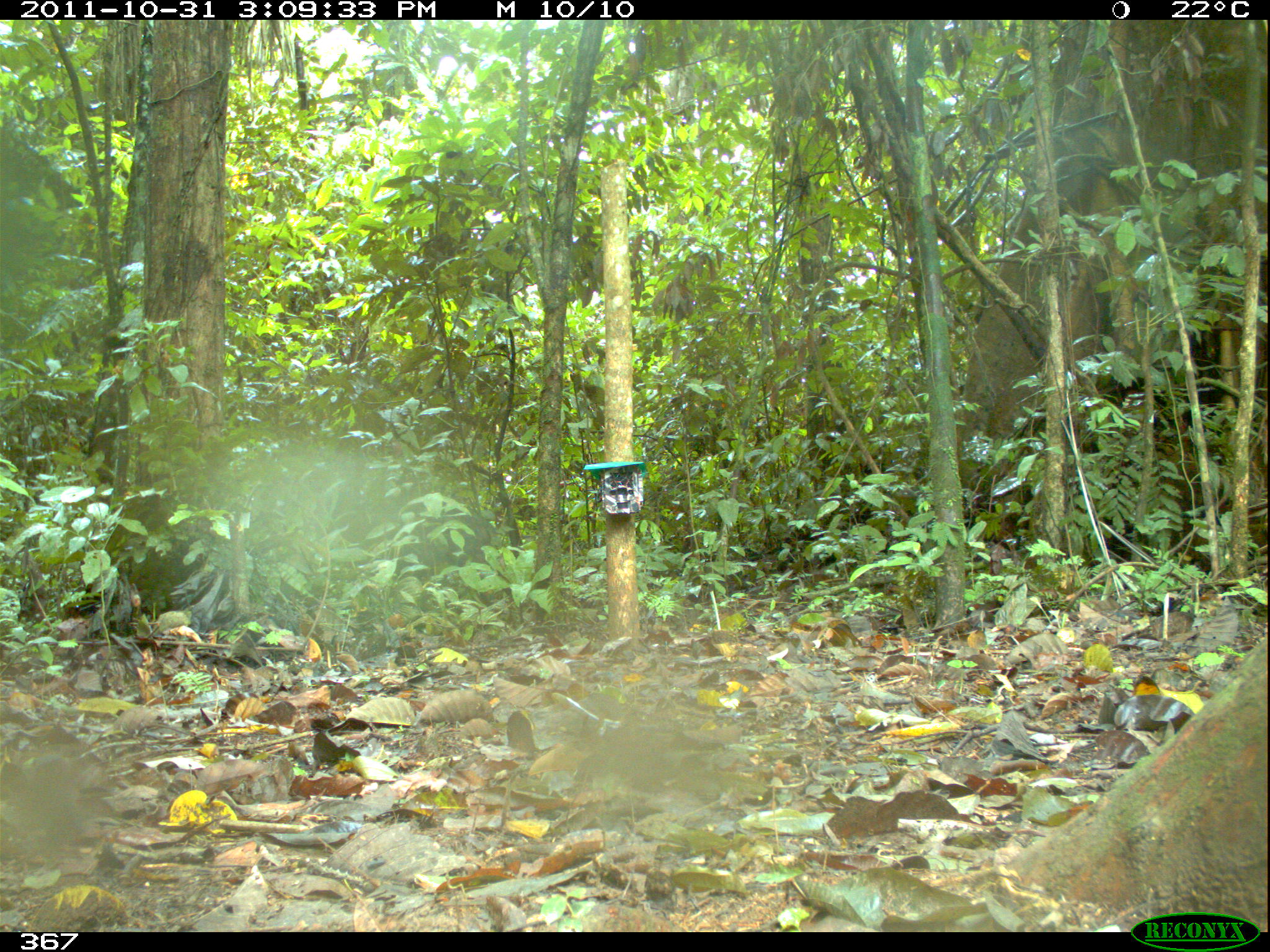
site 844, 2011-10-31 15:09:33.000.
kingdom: Animalia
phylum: Chordata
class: Mammalia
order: Artiodactyla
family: Tayassuidae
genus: Tayassu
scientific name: Tayassu pecari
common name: white-lipped peccary